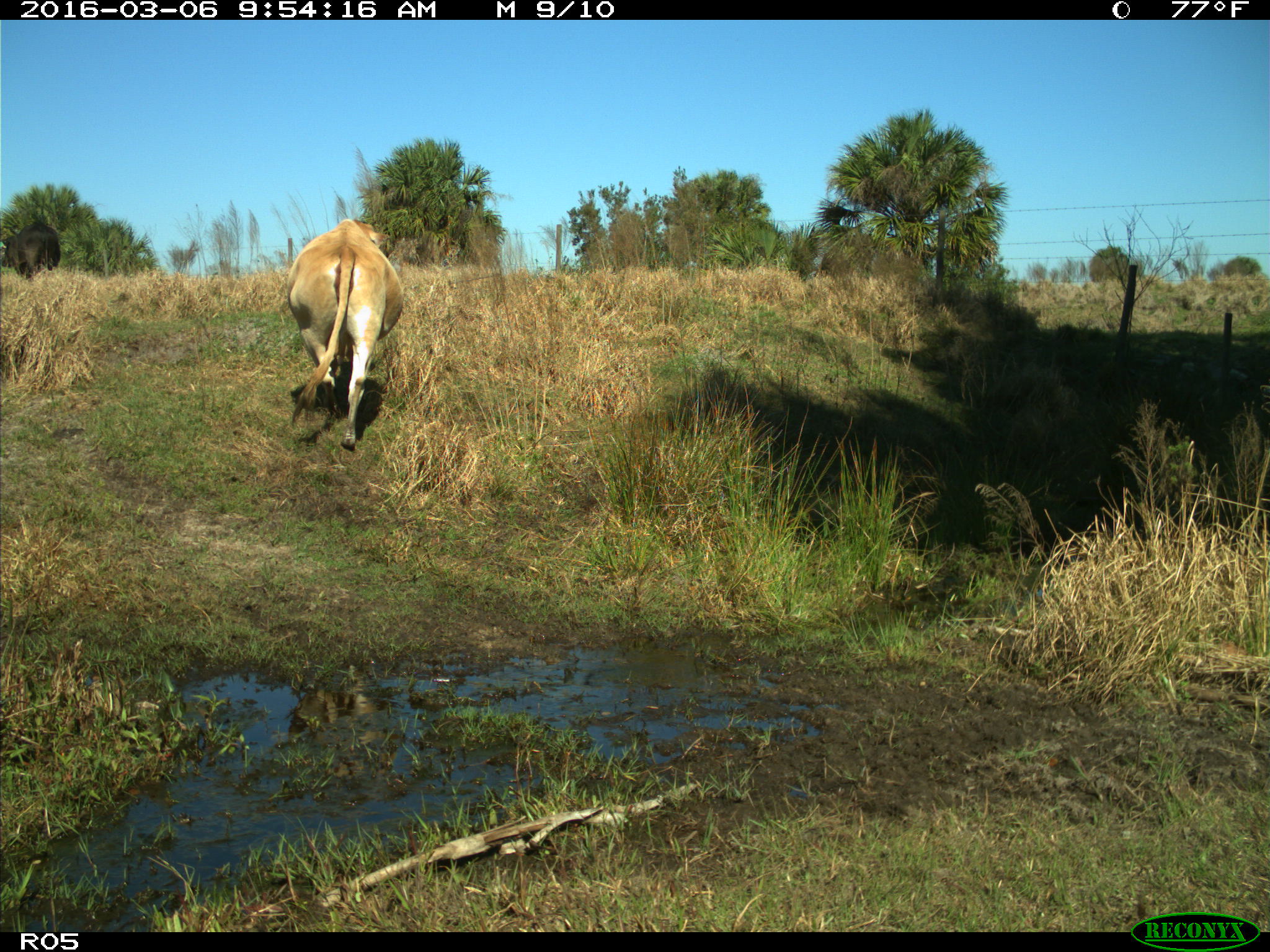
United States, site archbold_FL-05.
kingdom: Animalia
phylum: Chordata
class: Mammalia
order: Artiodactyla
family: Bovidae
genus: Bos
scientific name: Bos taurus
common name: domestic cow